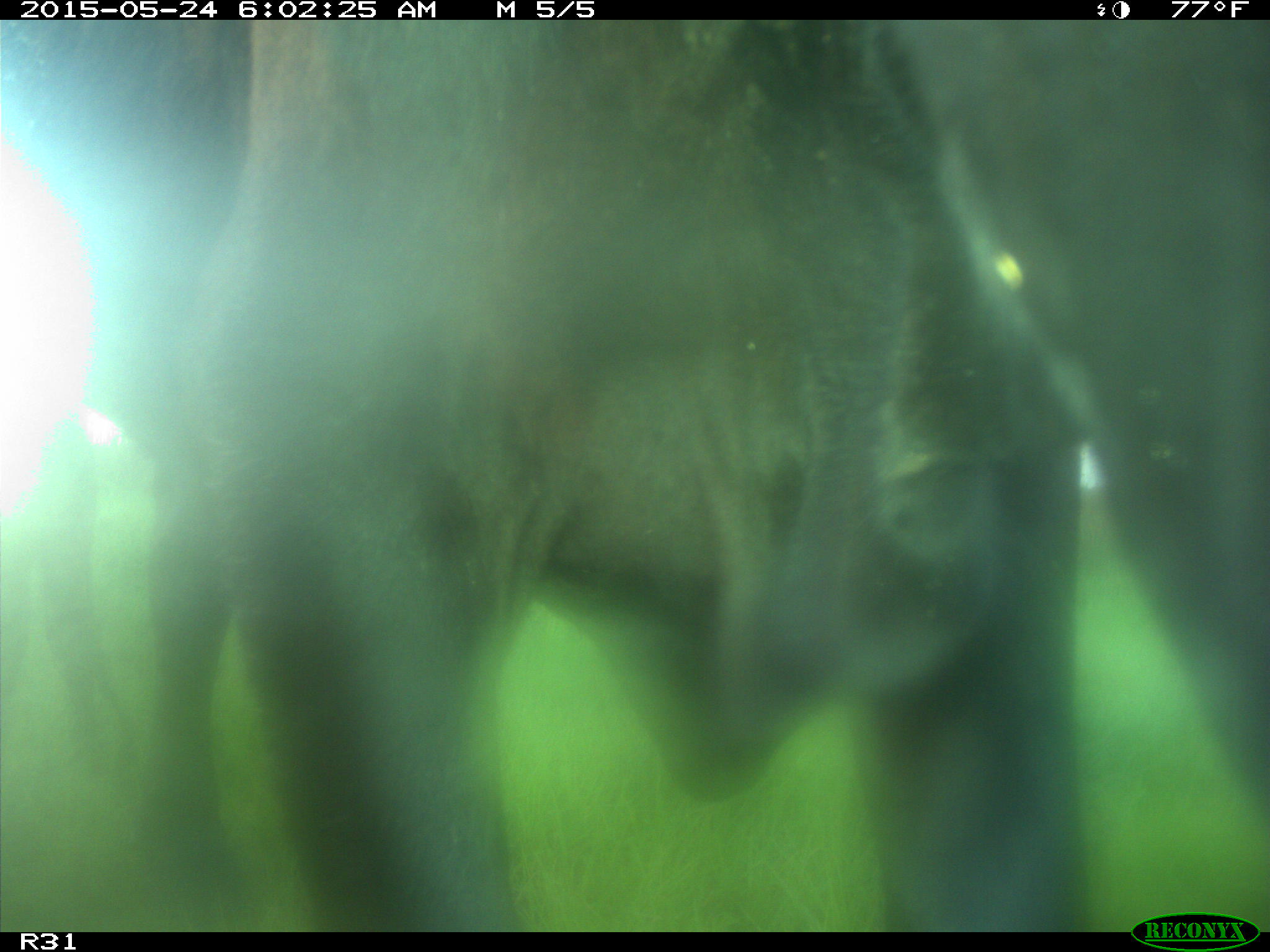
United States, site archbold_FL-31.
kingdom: Animalia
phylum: Chordata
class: Mammalia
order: Artiodactyla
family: Bovidae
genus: Bos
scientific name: Bos taurus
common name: domestic cow